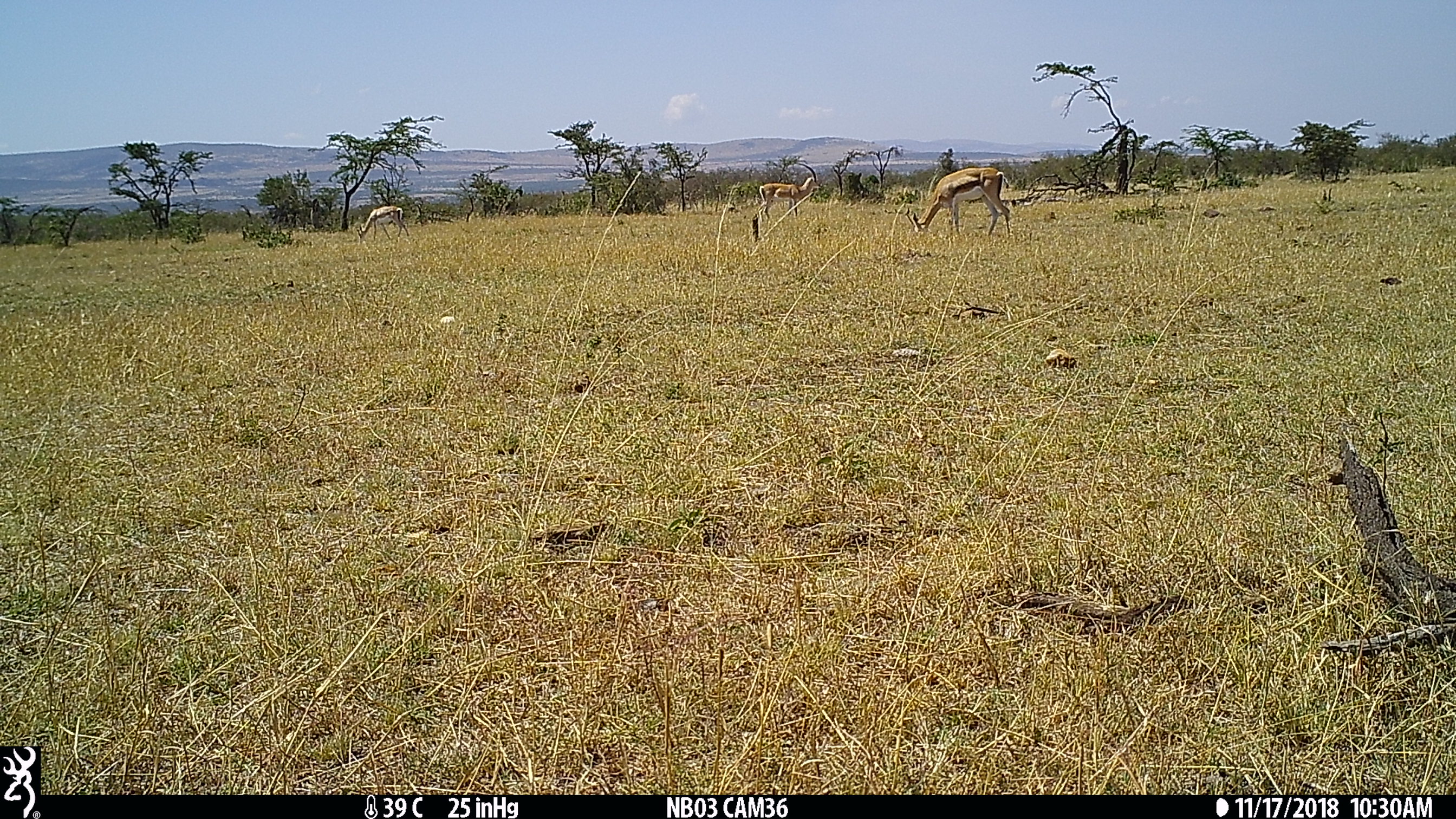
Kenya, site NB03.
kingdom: Animalia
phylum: Chordata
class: Mammalia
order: Artiodactyla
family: Bovidae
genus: Nanger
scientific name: Nanger granti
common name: grant's gazelle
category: gazelle grants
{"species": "gazelle grants (grant's gazelle) (Nanger granti)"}